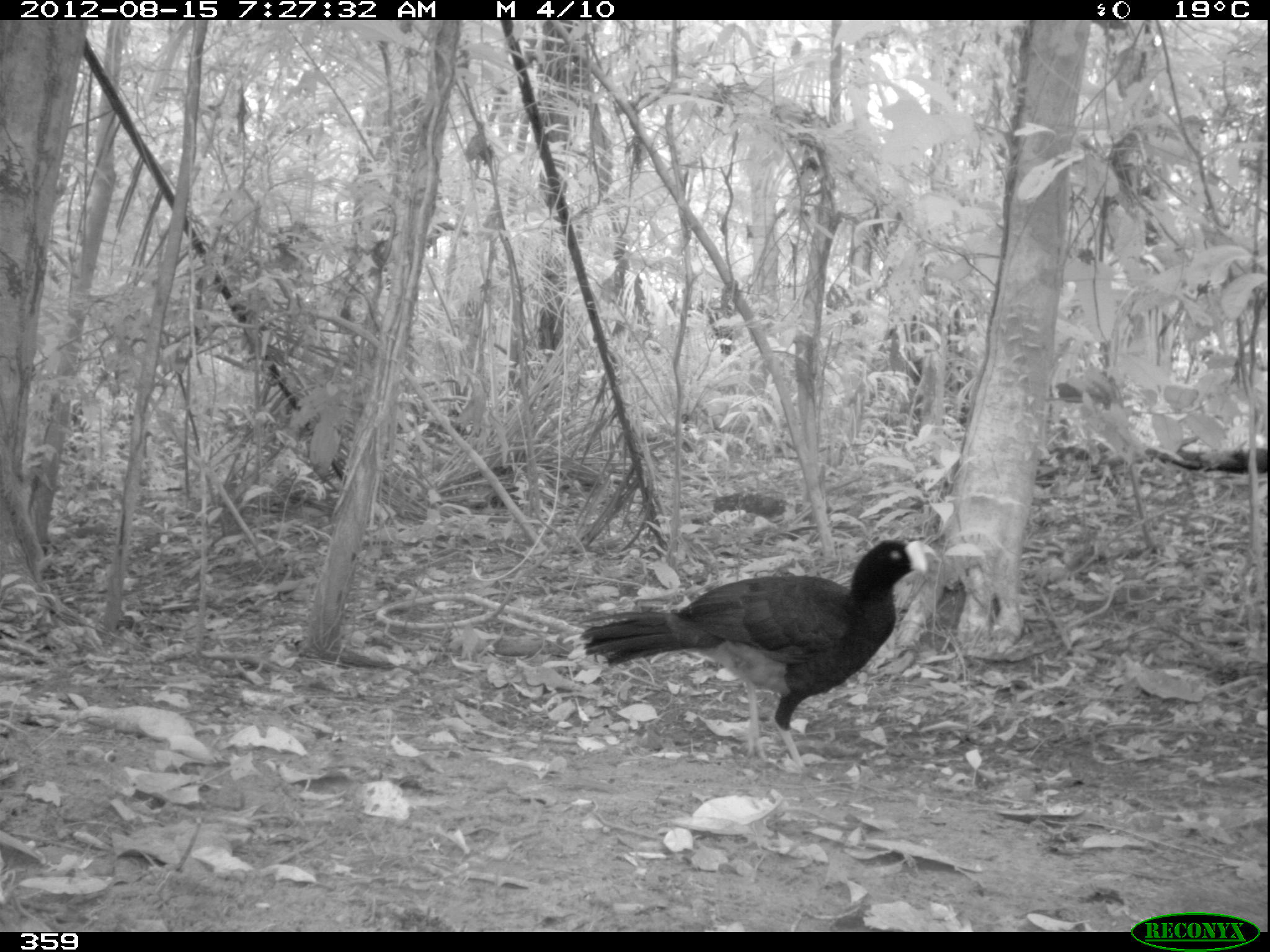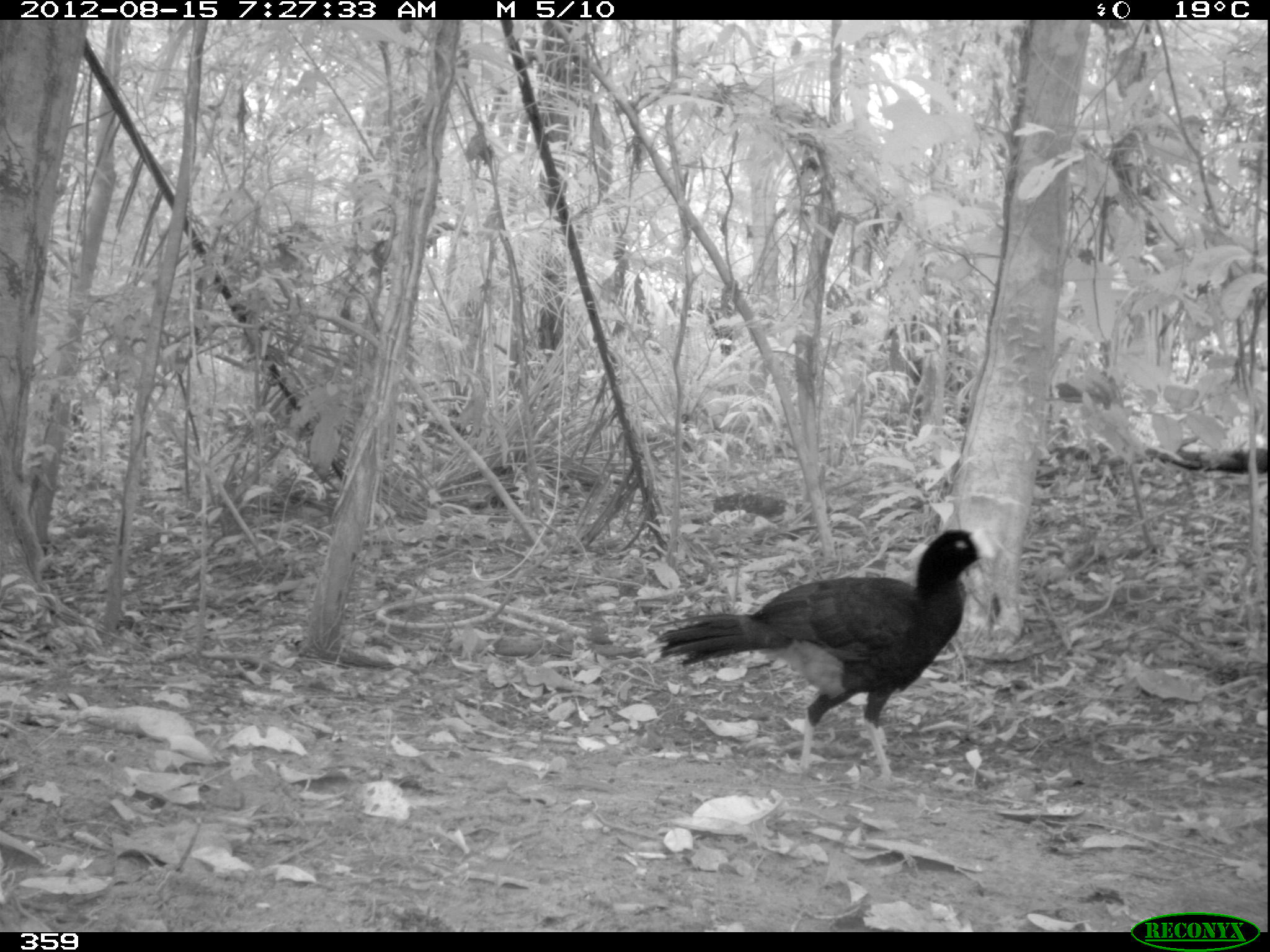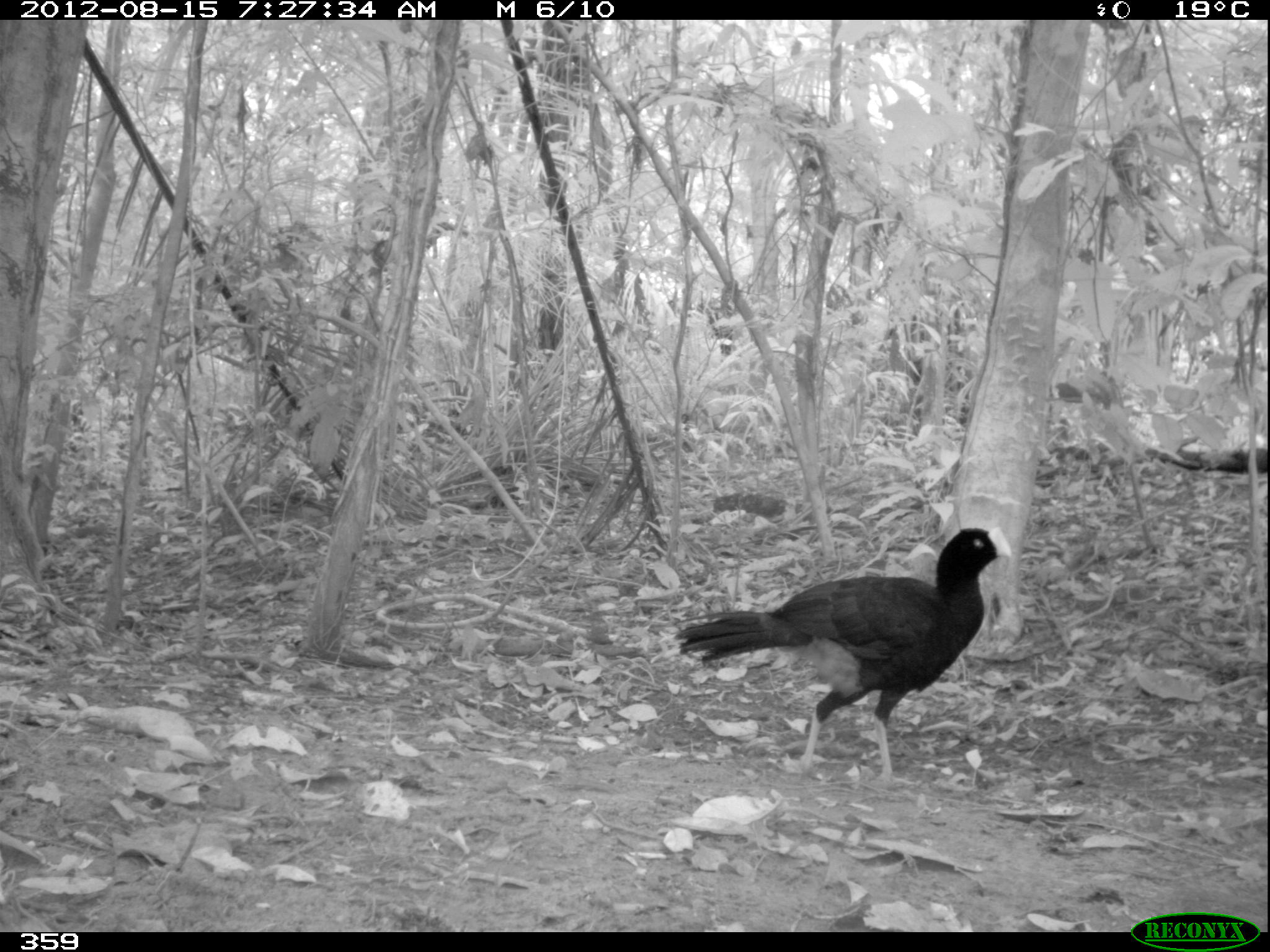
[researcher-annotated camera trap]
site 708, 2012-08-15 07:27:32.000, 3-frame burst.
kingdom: Animalia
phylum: Chordata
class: Aves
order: Galliformes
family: Cracidae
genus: Mitu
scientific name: Mitu tuberosum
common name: razor-billed curassow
Mitu tuberosum (razor-billed curassow).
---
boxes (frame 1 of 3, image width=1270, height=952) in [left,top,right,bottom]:
mitu tuberosum: [573,538,928,775]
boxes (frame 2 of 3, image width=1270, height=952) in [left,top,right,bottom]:
mitu tuberosum: [650,528,996,785]